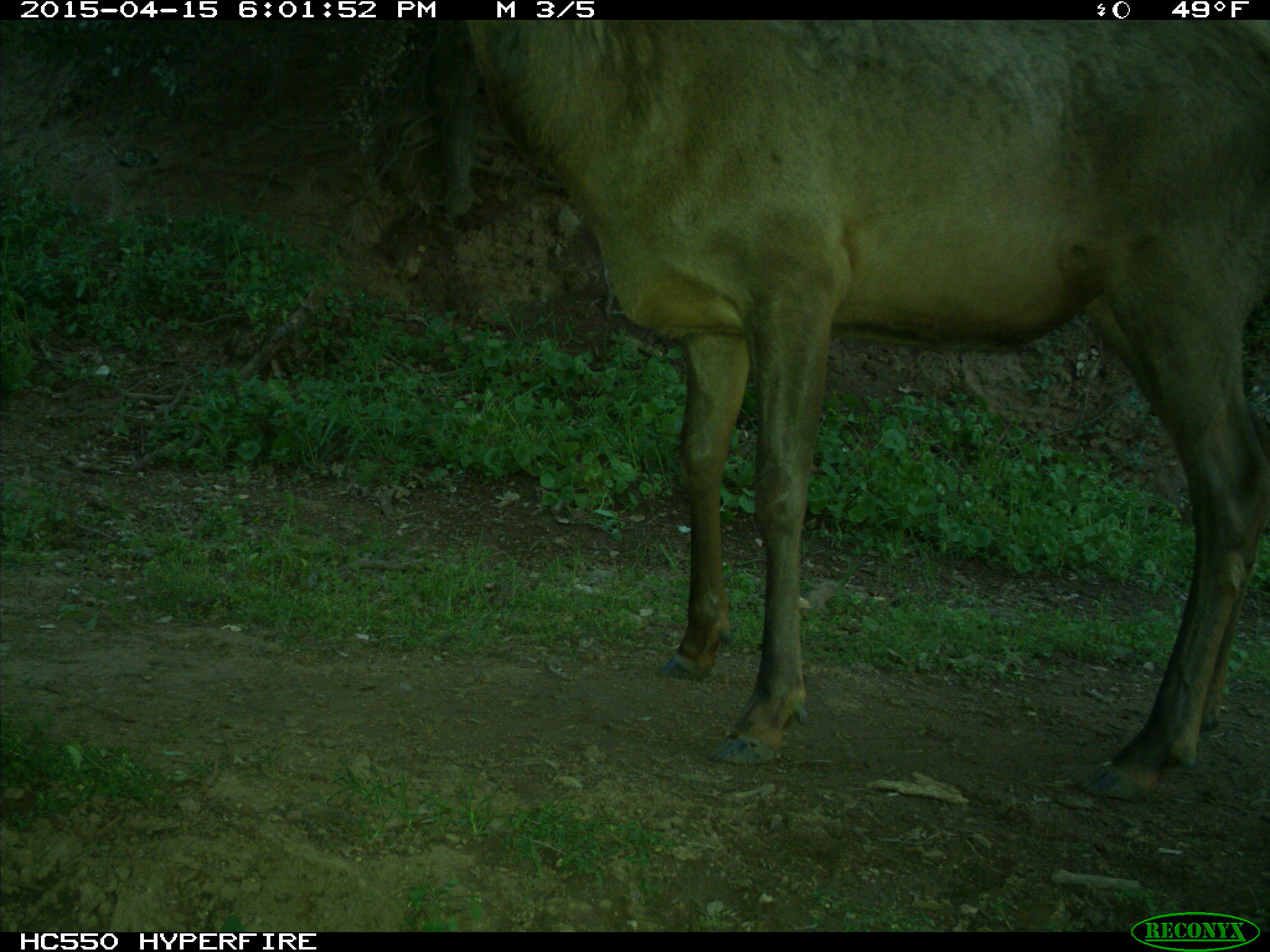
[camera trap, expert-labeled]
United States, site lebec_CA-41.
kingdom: Animalia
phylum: Chordata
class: Mammalia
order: Artiodactyla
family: Cervidae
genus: Cervus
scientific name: Cervus canadensis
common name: elk